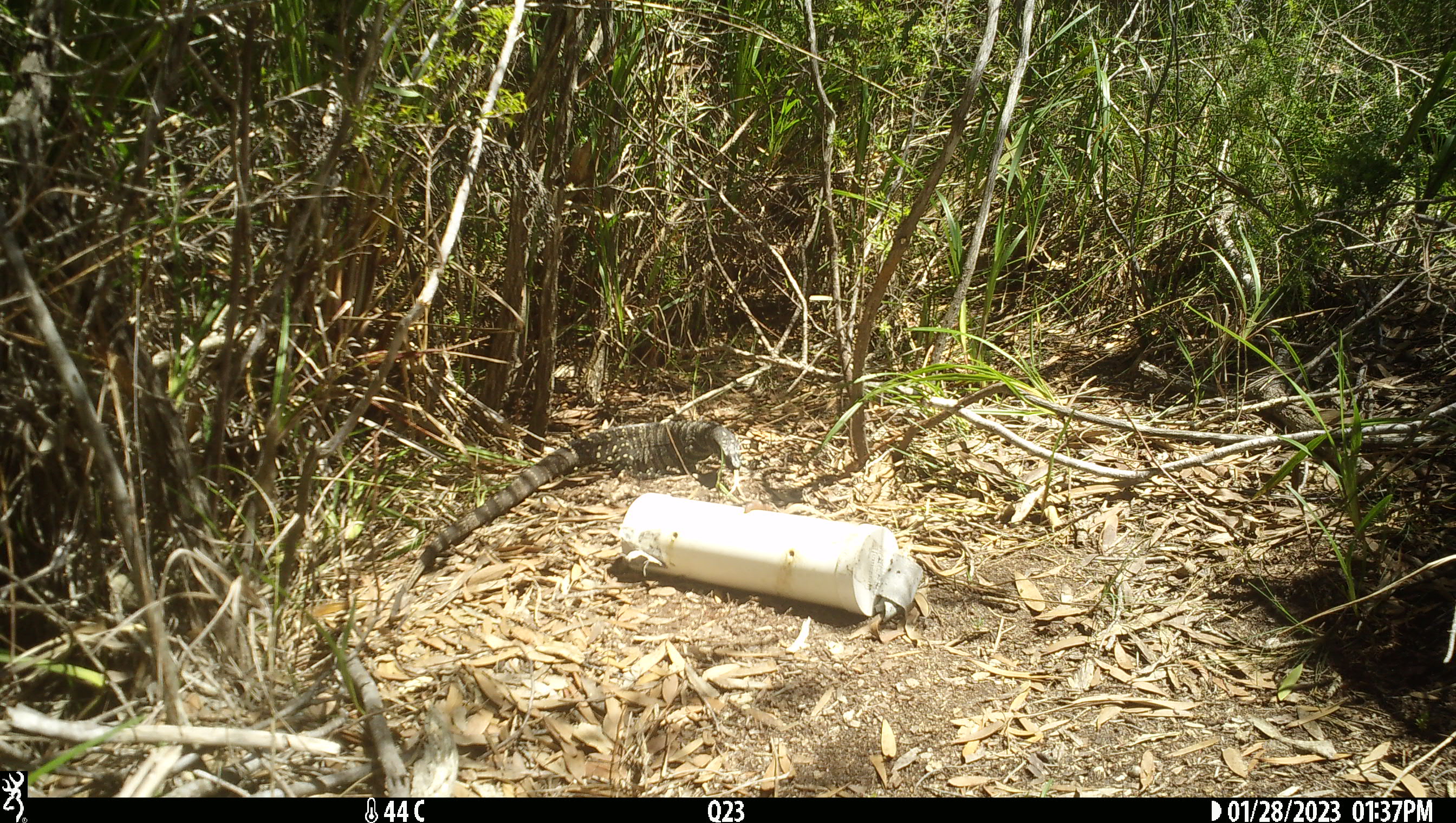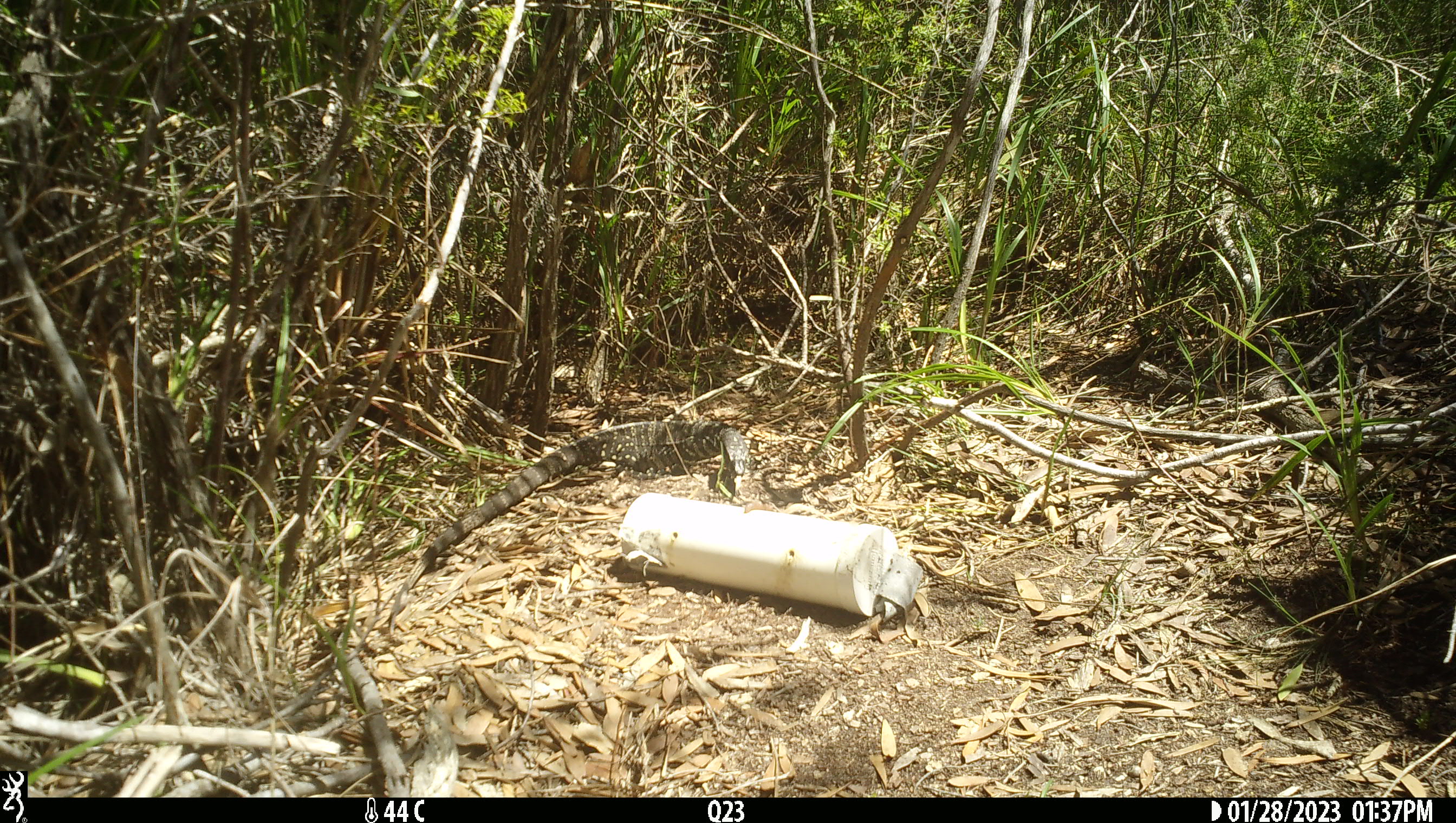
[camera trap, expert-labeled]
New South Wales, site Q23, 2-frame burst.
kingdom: Animalia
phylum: Chordata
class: Reptilia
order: Squamata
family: Varanidae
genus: Varanus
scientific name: Varanus varius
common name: lace monitor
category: goanna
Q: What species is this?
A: Goanna (lace monitor) (Varanus varius).